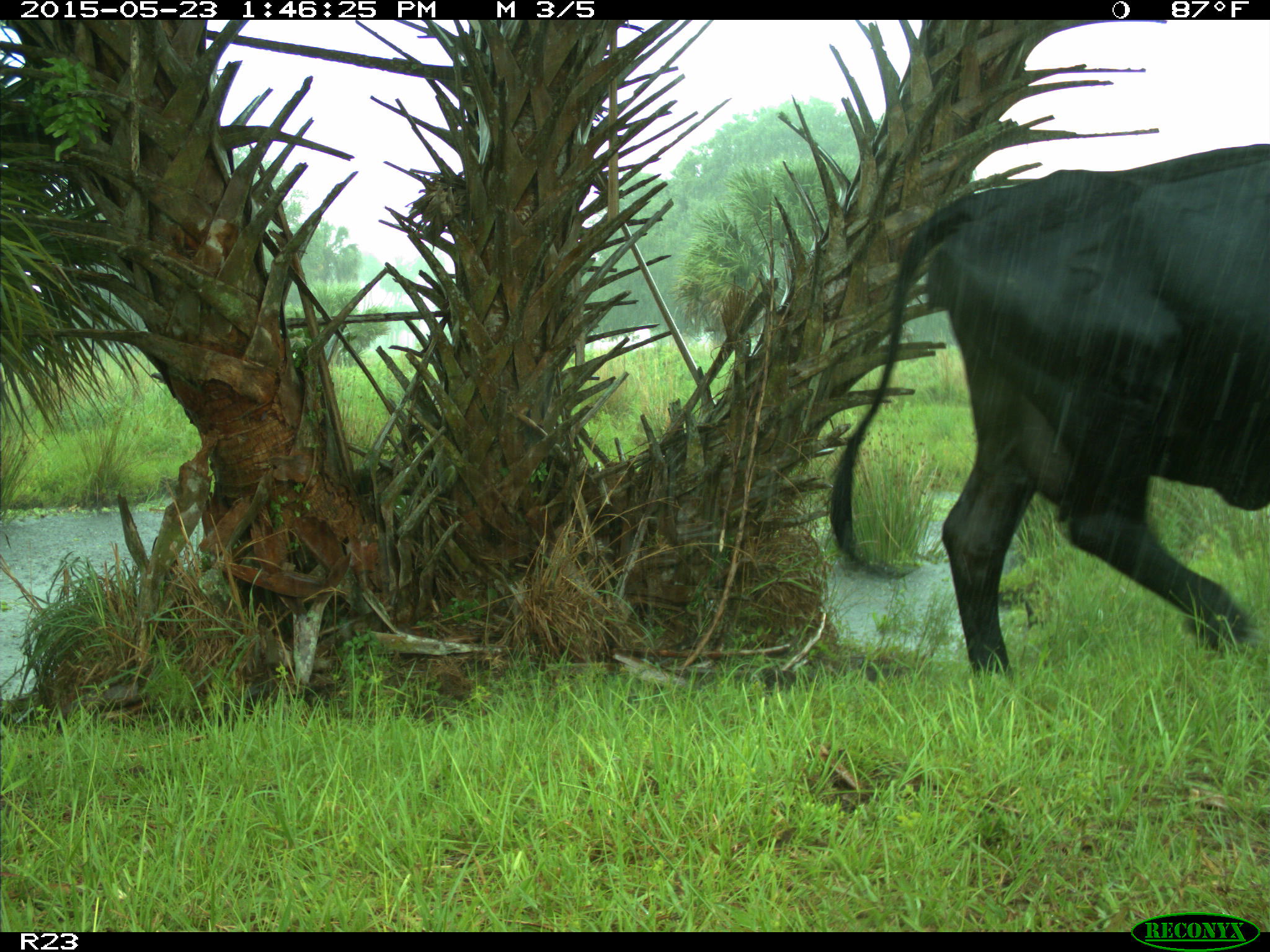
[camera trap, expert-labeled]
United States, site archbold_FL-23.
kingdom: Animalia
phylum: Chordata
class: Mammalia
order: Artiodactyla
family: Bovidae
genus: Bos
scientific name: Bos taurus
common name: domestic cow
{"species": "Bos taurus (domestic cow)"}